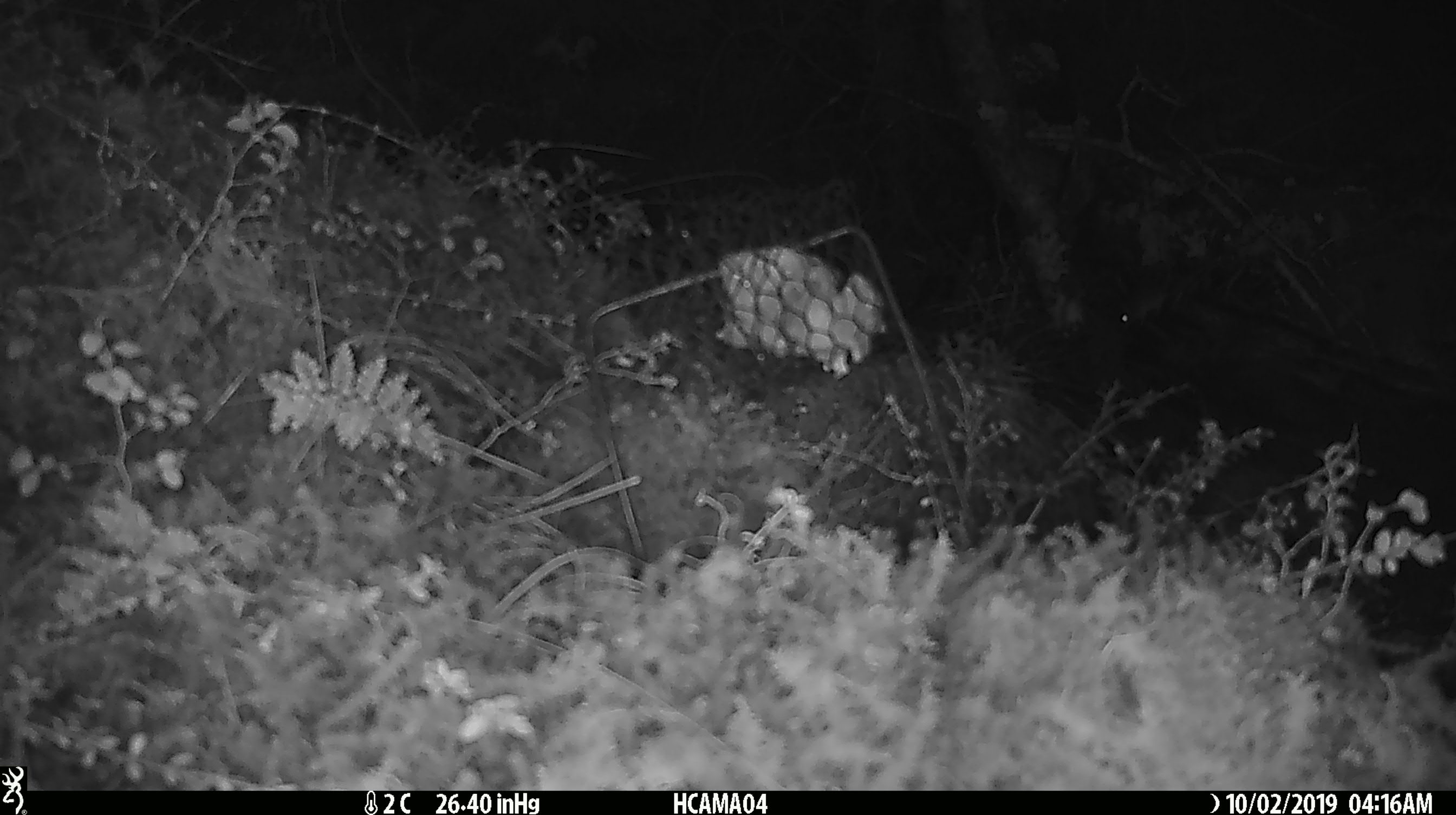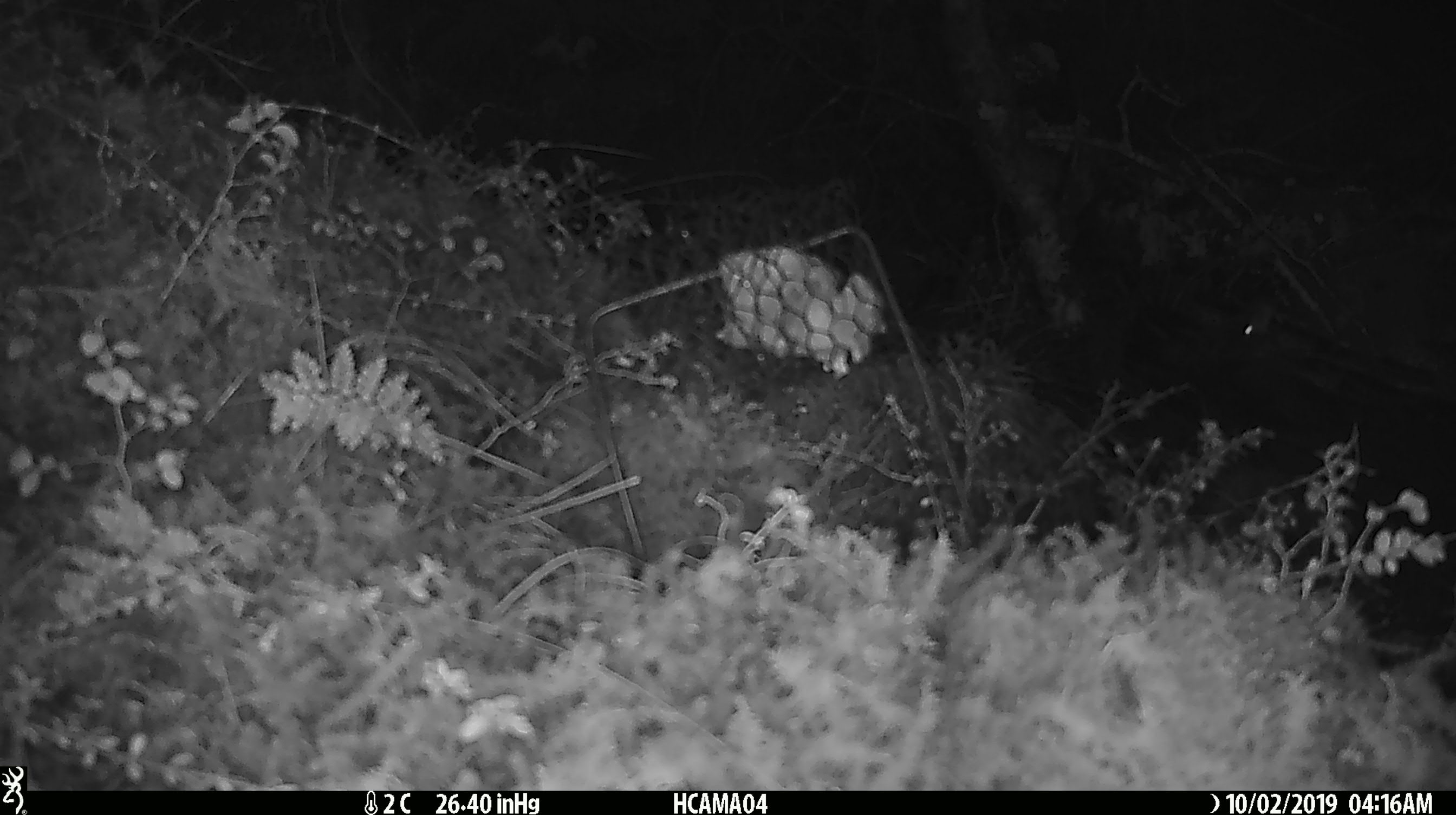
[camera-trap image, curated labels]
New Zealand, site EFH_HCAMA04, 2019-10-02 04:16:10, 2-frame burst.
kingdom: Animalia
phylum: Chordata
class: Mammalia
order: Rodentia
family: Muridae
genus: Mus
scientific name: Mus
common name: mouse